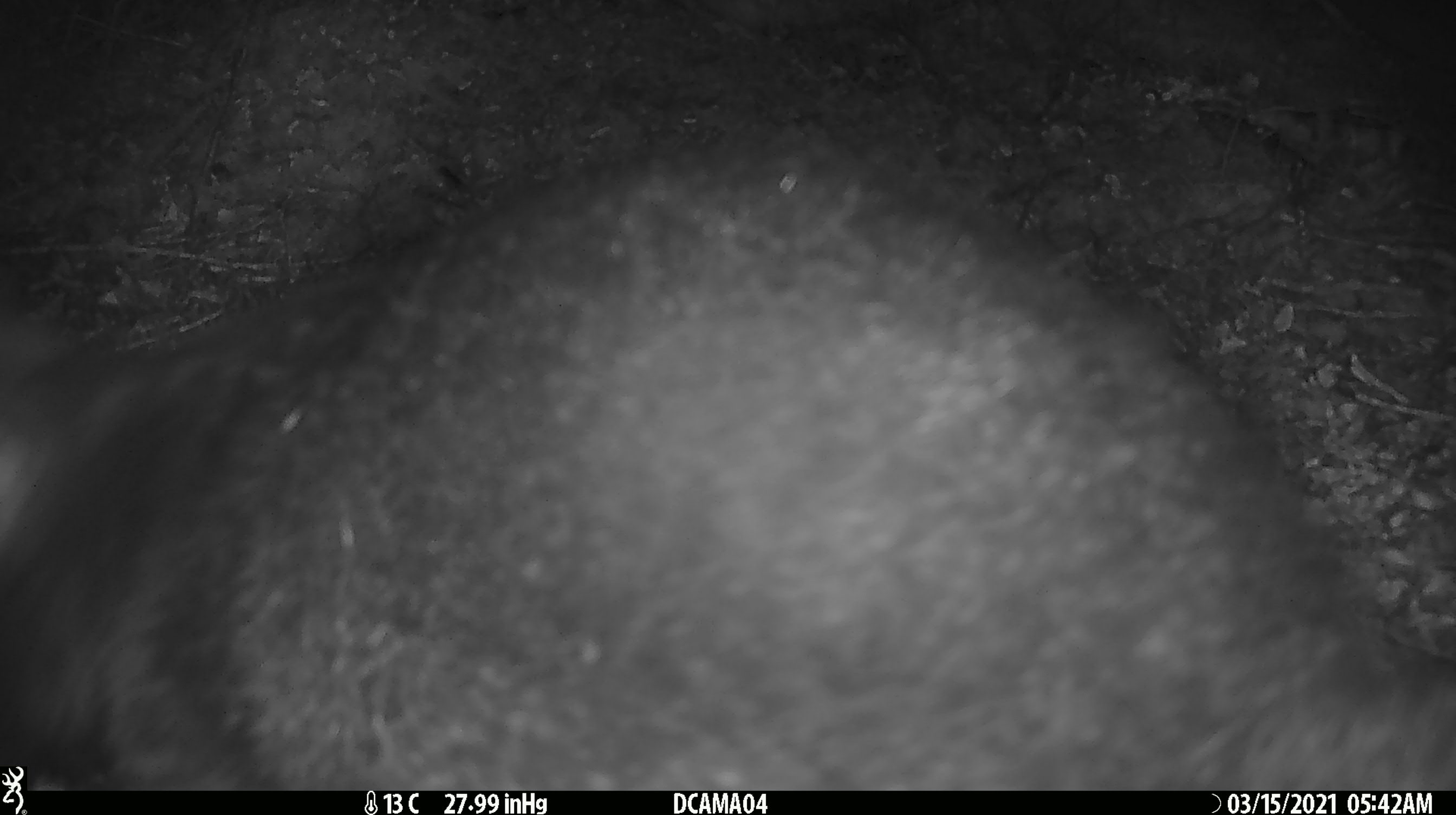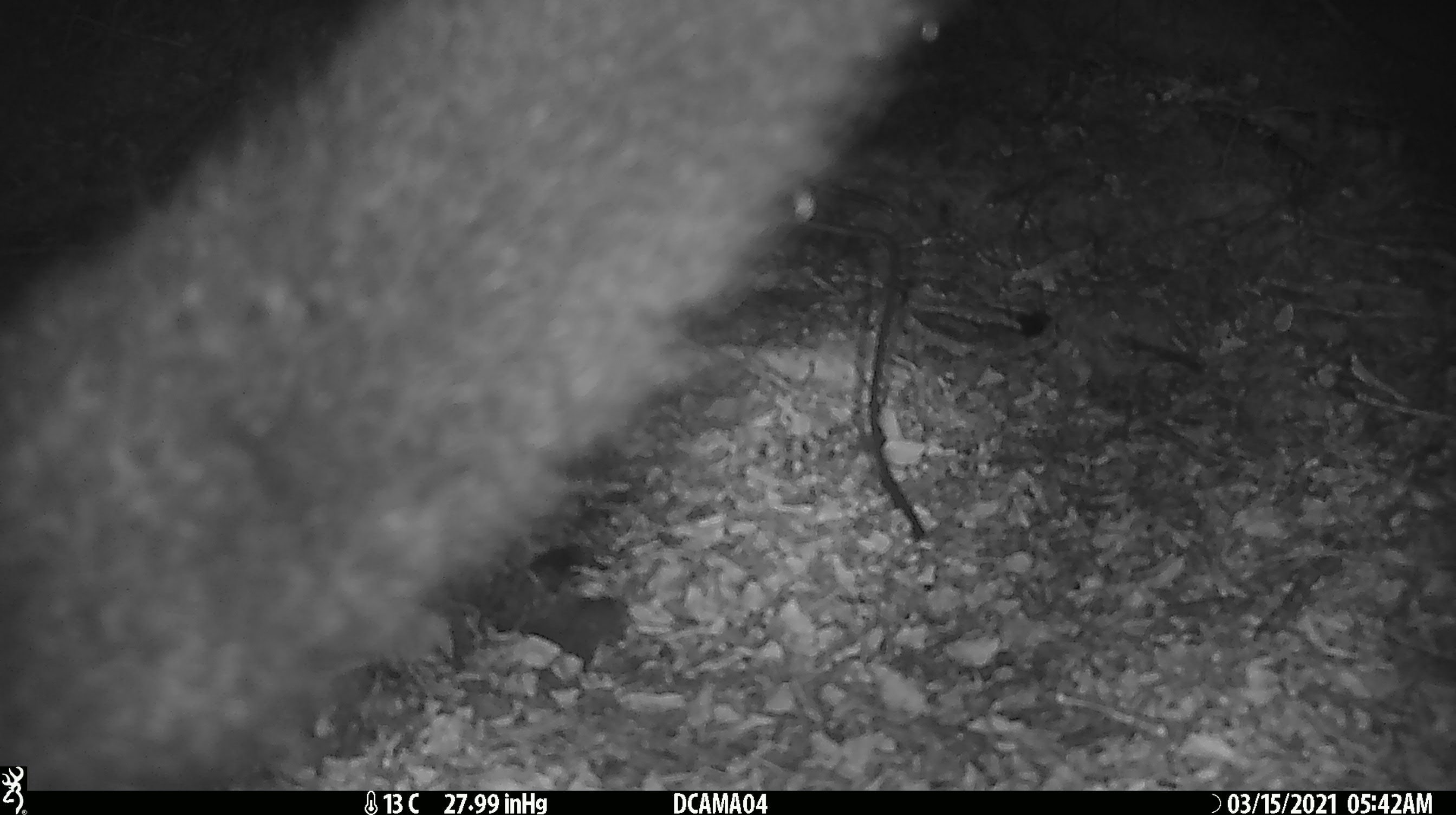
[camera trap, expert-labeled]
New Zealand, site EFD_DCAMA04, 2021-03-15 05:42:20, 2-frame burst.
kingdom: Animalia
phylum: Chordata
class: Mammalia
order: Diprotodontia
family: Phalangeridae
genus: Trichosurus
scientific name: Trichosurus vulpecula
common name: common brushtail possum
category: possum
Possum (common brushtail possum) (Trichosurus vulpecula).